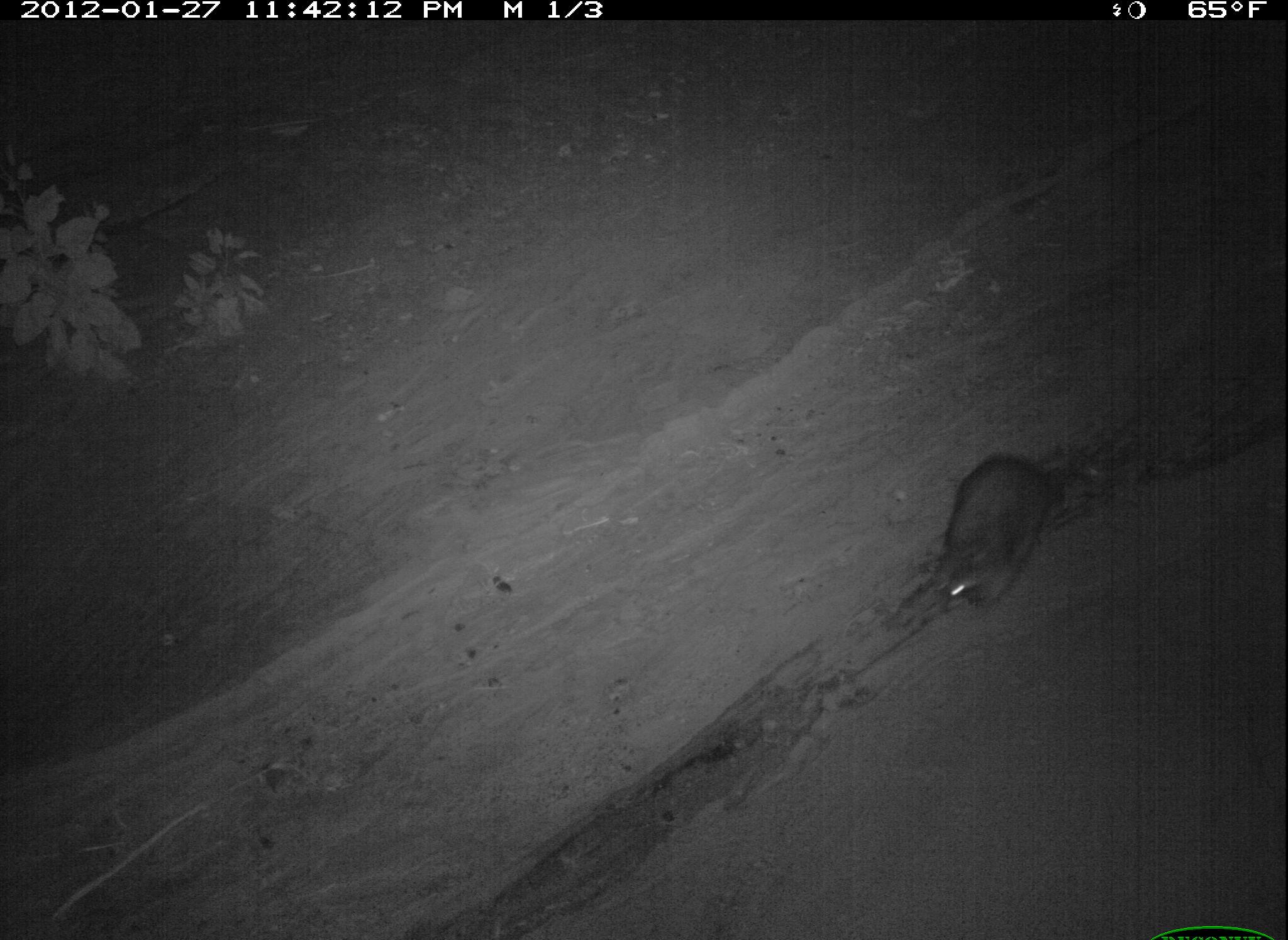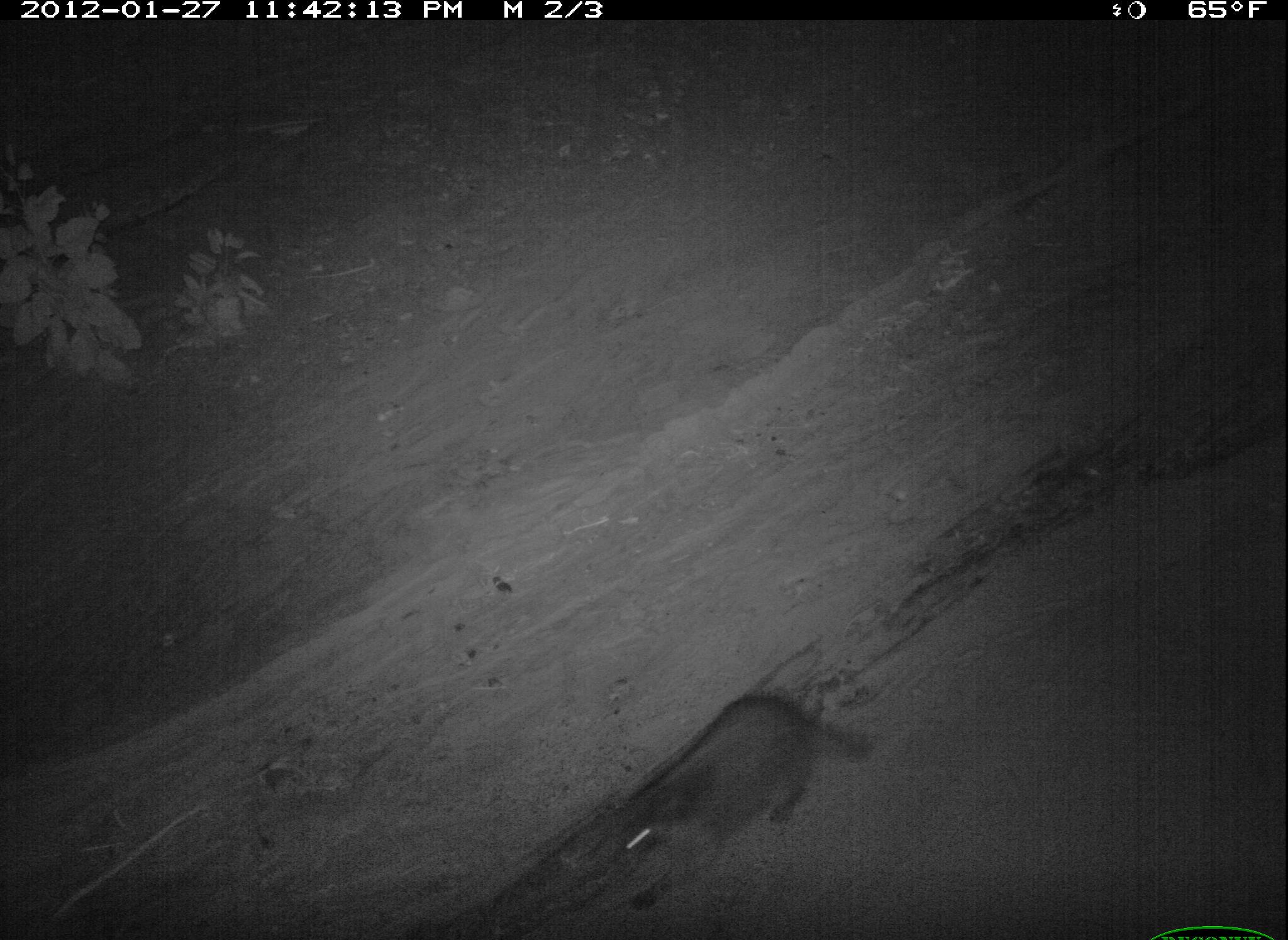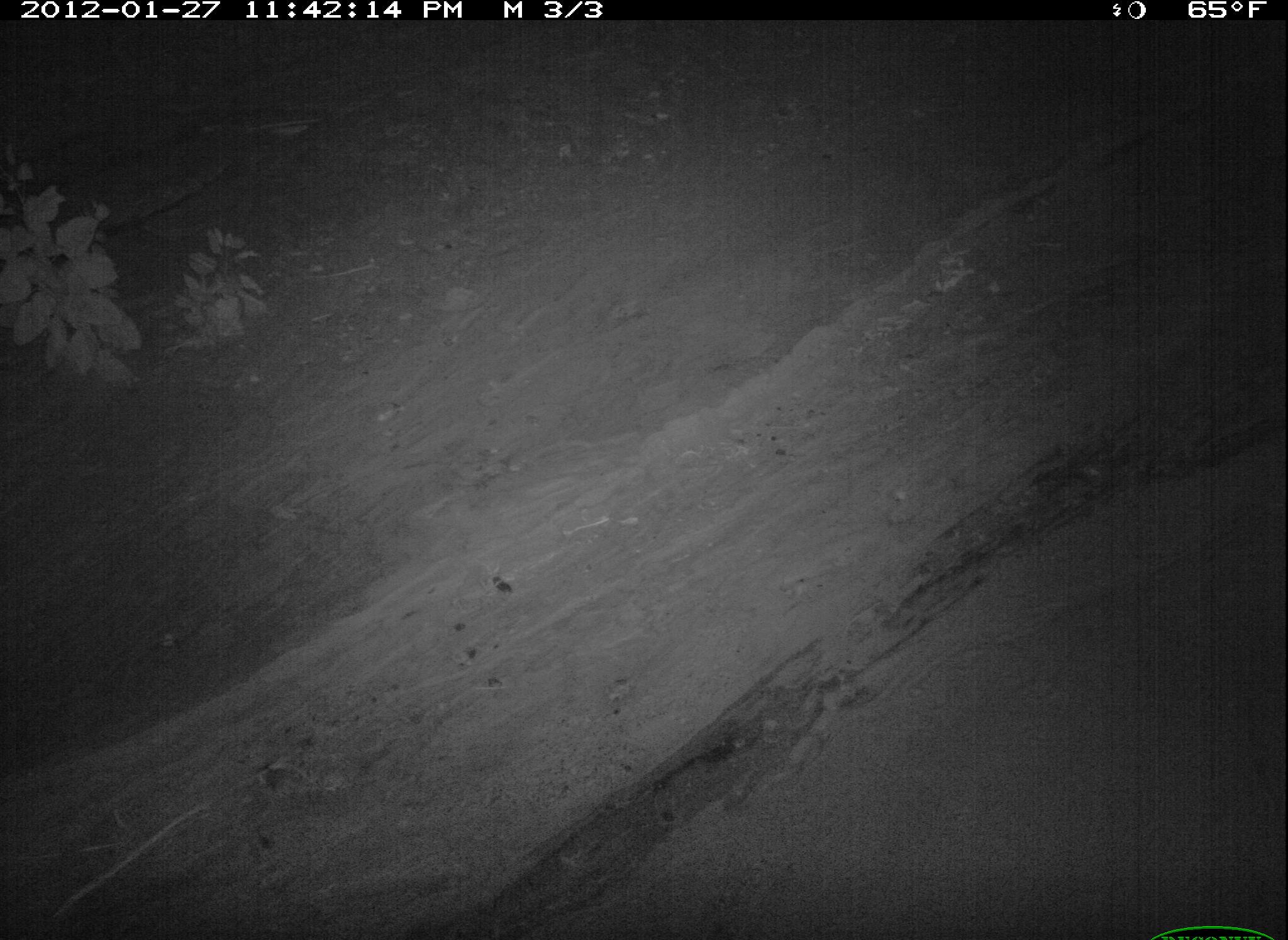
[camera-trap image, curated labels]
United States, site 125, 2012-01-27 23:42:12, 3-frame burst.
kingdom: Animalia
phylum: Chordata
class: Mammalia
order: Carnivora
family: Procyonidae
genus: Procyon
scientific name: Procyon lotor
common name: raccoon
Raccoon (Procyon lotor).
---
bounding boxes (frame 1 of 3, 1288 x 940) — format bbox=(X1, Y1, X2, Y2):
raccoon: bbox=(918, 442, 1094, 629)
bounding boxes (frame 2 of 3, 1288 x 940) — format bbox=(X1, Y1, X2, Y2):
raccoon: bbox=(603, 680, 879, 920)